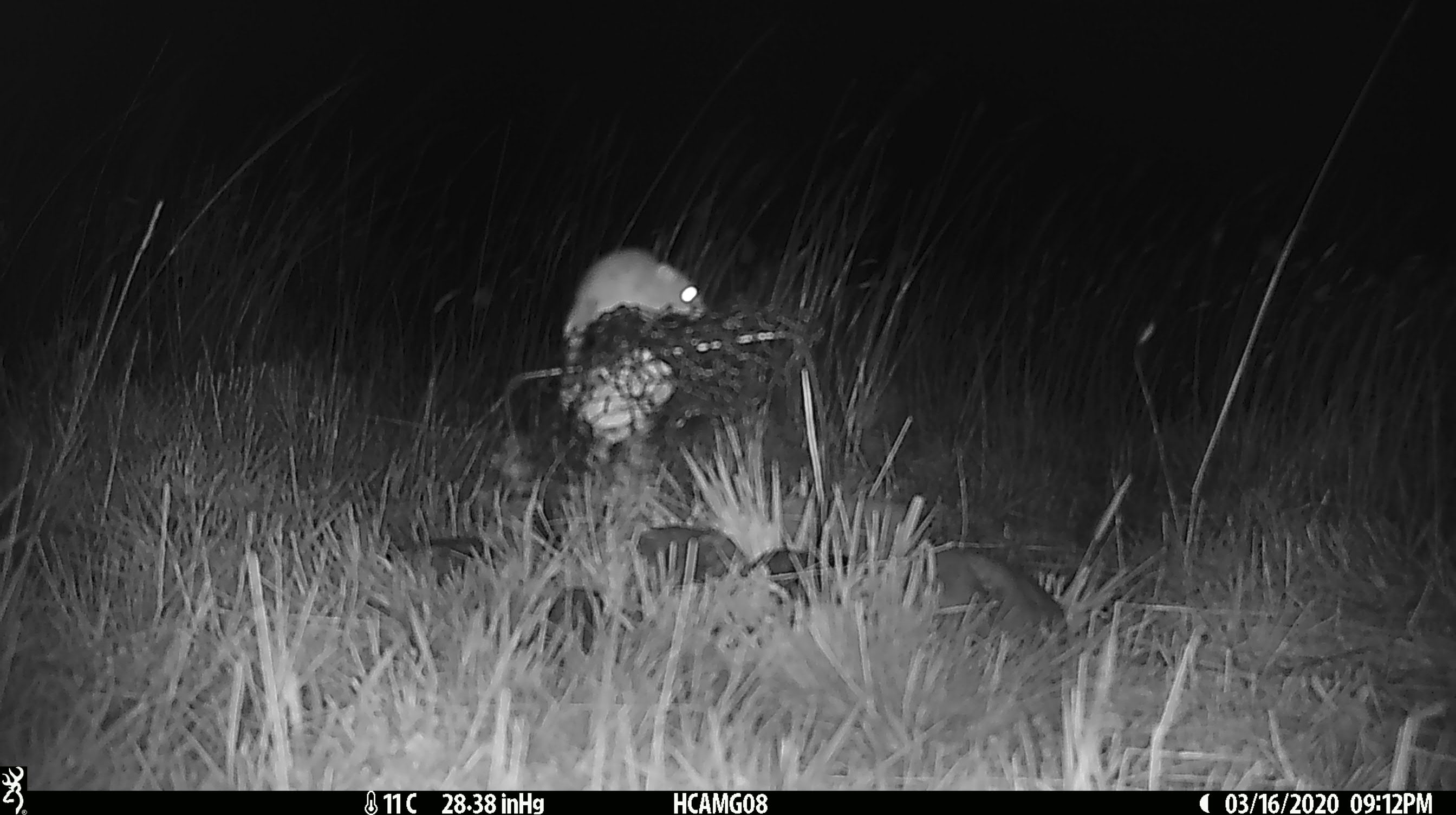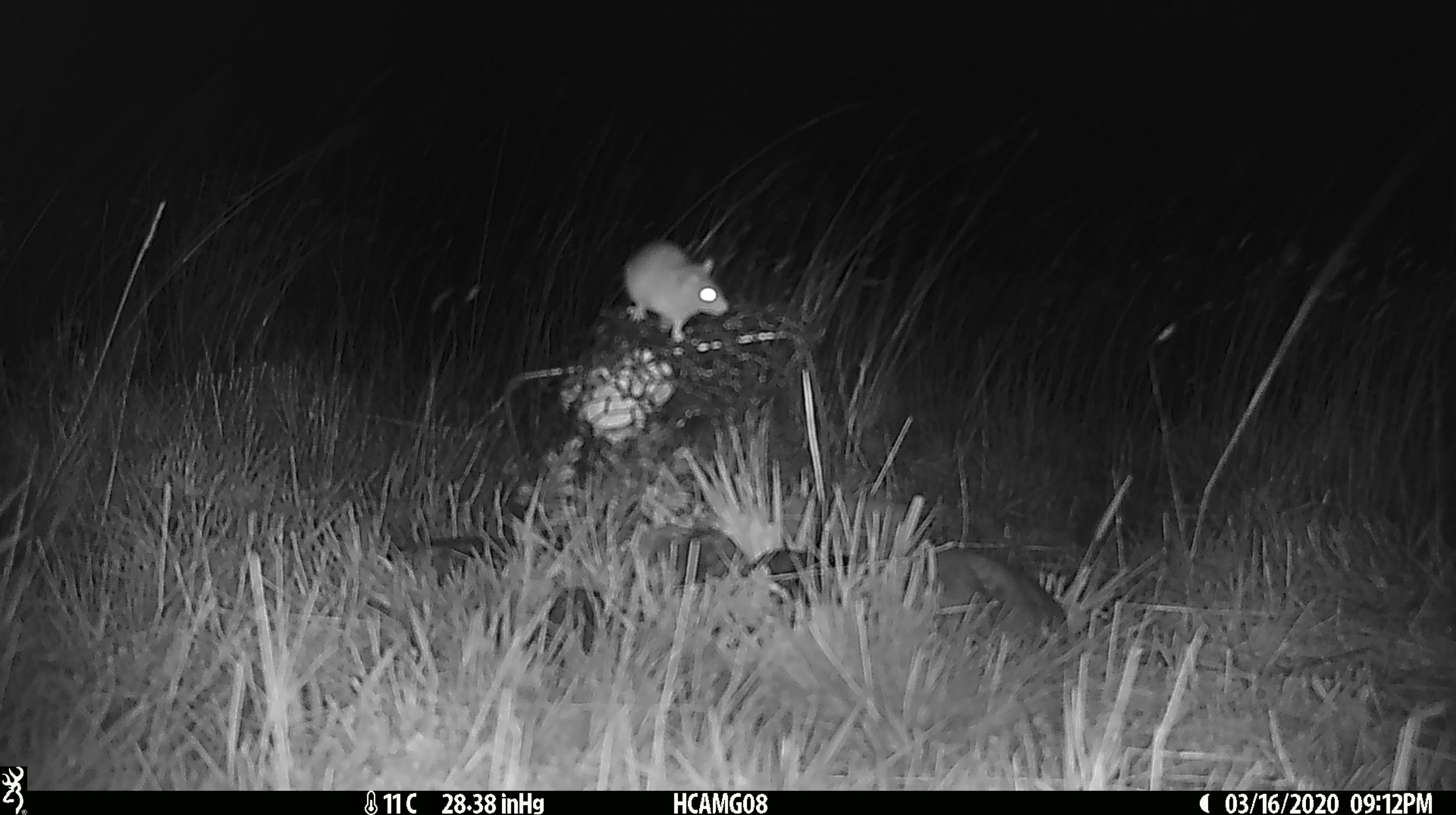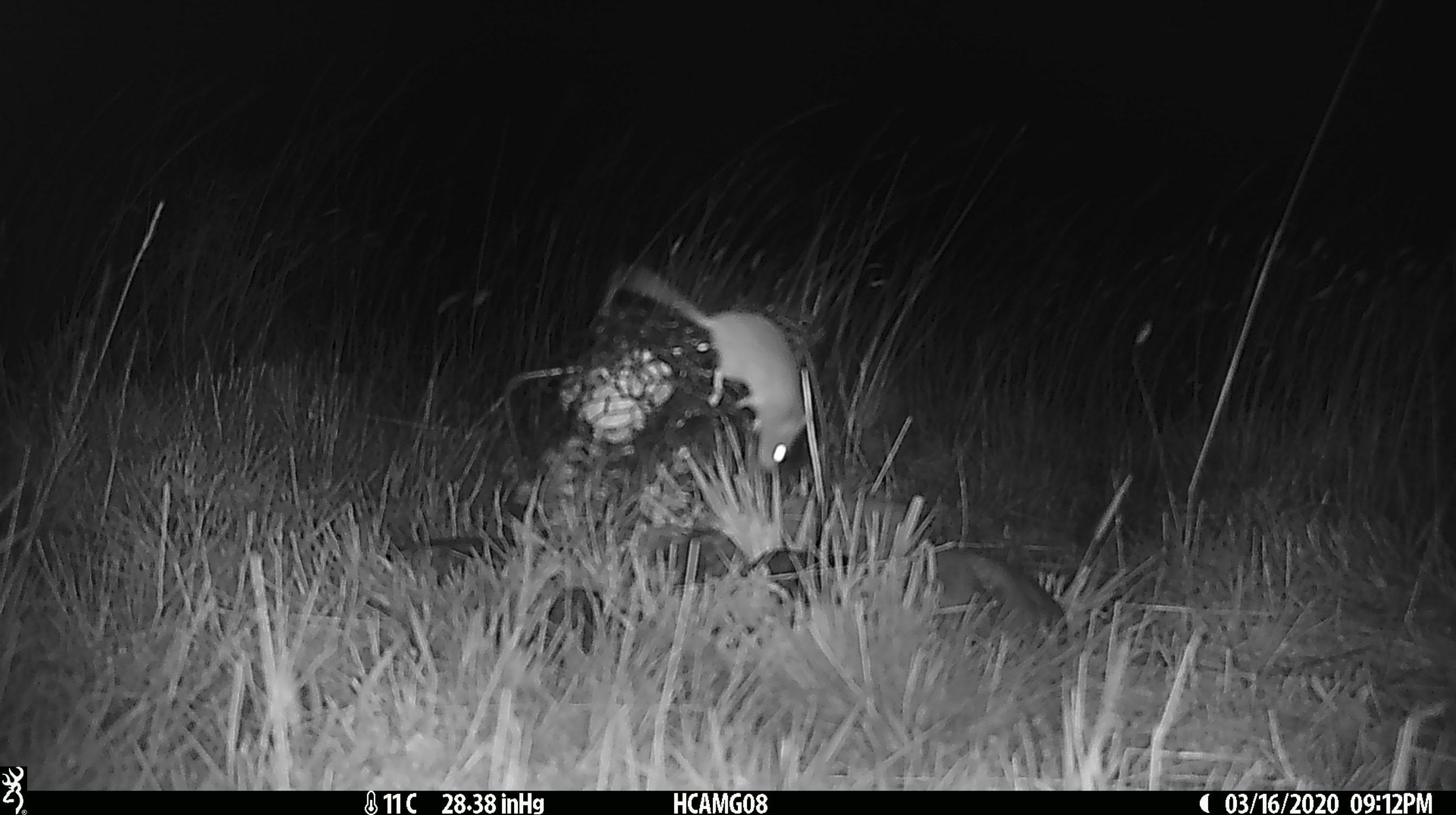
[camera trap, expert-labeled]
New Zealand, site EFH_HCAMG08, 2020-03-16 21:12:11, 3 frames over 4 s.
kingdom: Animalia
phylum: Chordata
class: Mammalia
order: Rodentia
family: Muridae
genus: Mus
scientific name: Mus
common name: mouse